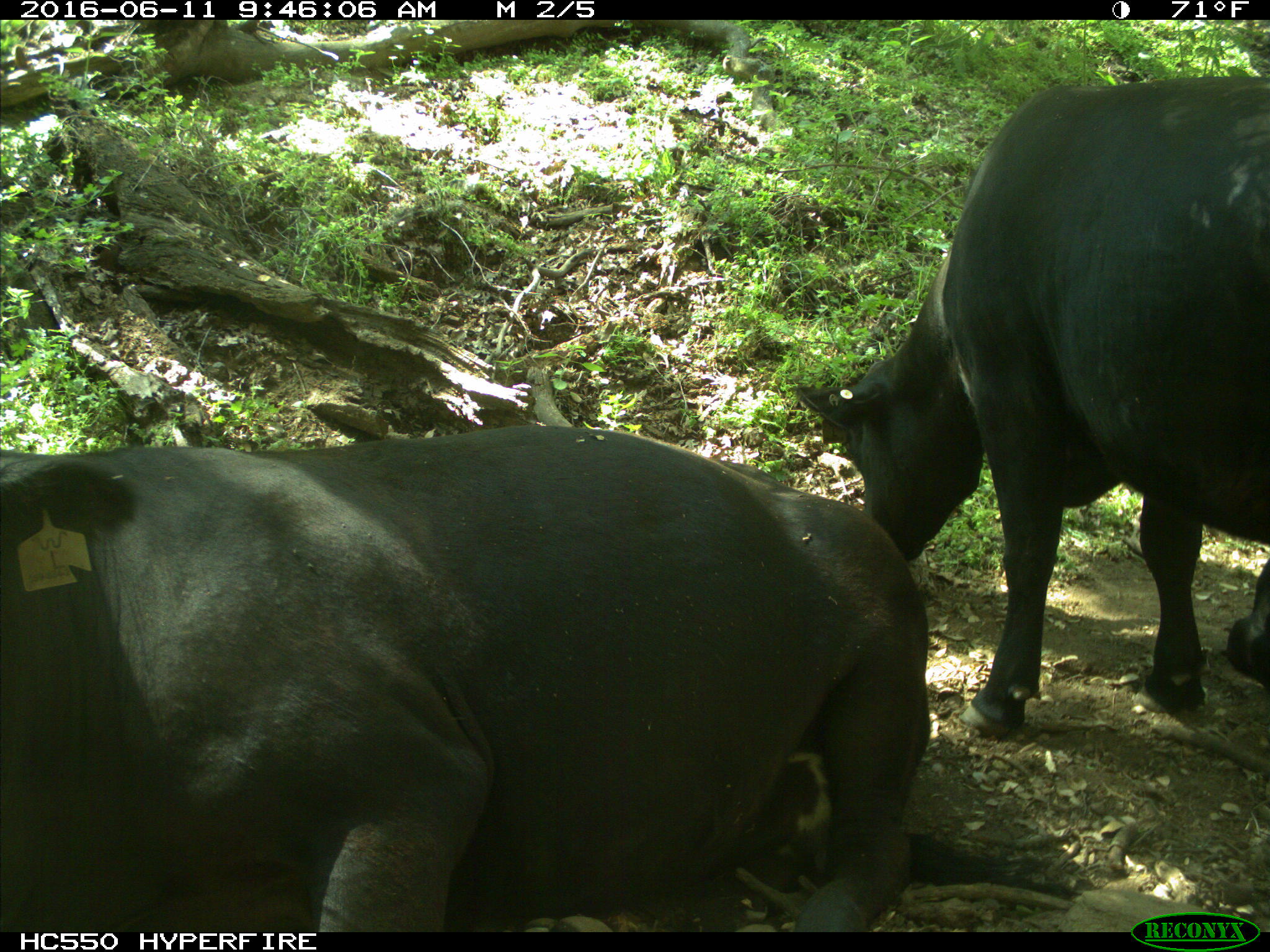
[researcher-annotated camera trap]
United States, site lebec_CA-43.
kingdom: Animalia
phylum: Chordata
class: Mammalia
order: Artiodactyla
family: Bovidae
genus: Bos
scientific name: Bos taurus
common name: domestic cow